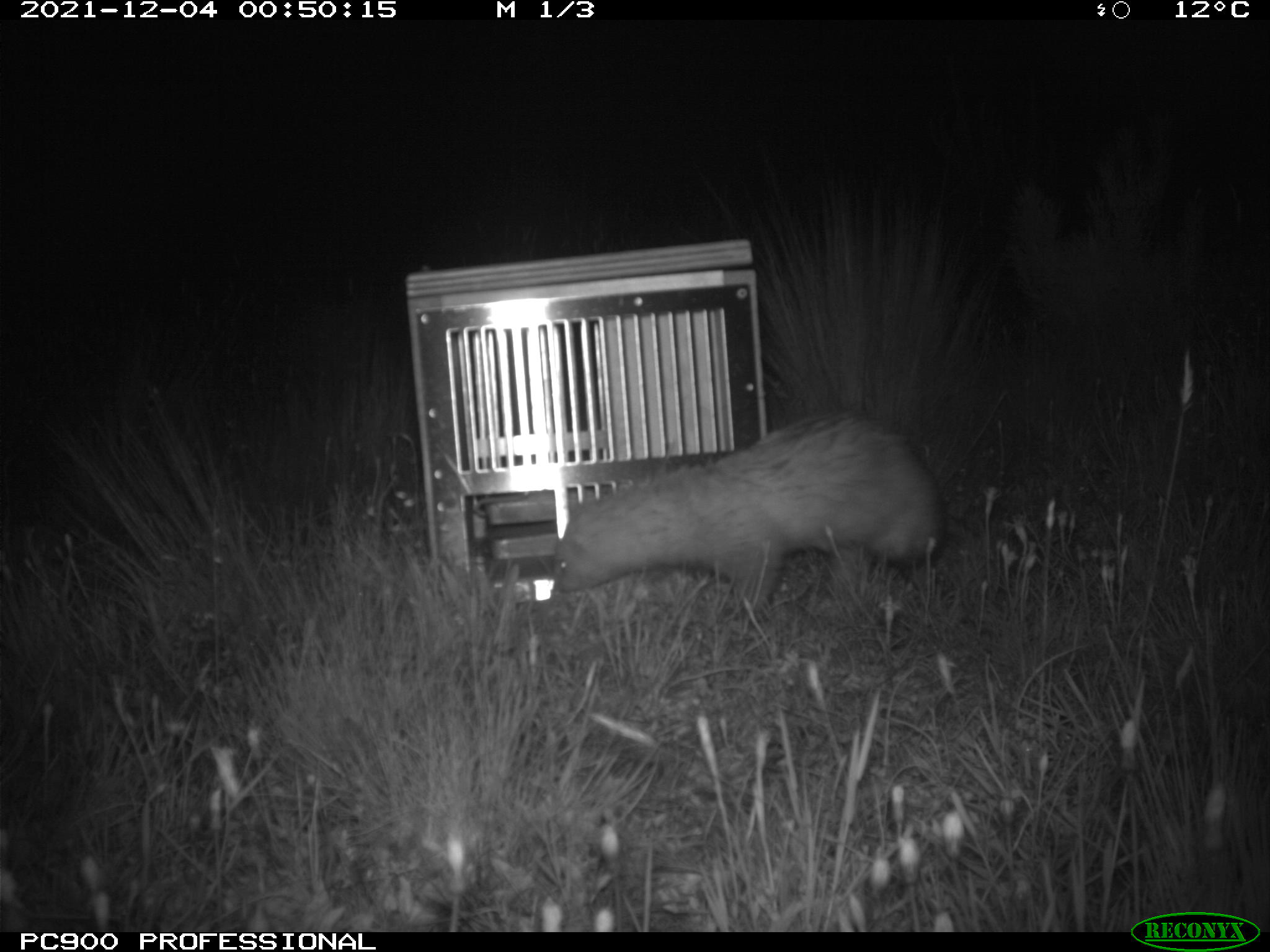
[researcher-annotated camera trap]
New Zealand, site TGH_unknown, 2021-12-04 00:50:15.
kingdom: Animalia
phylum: Chordata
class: Mammalia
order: Carnivora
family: Mustelidae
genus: Mustela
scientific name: Mustela furo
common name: ferret